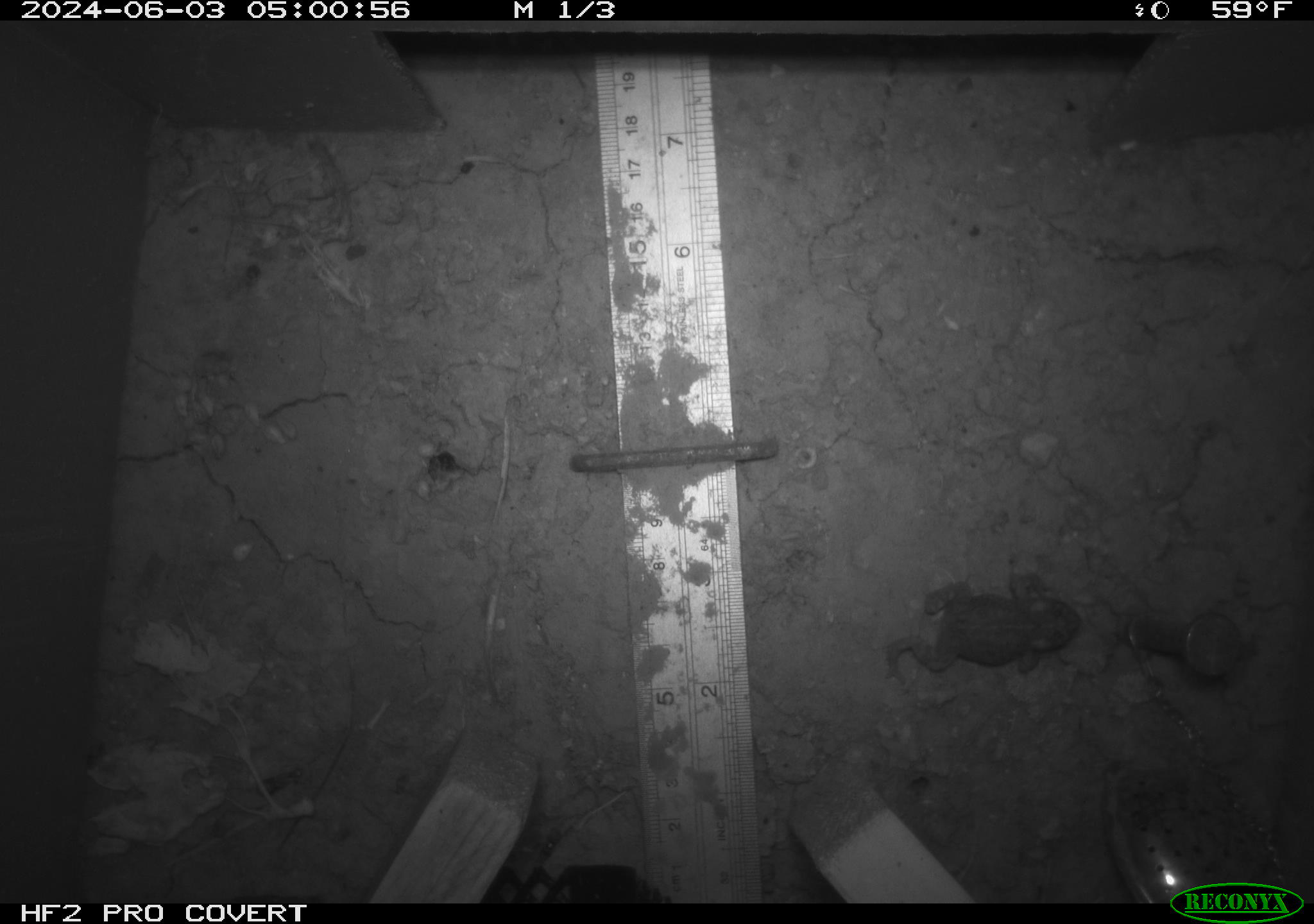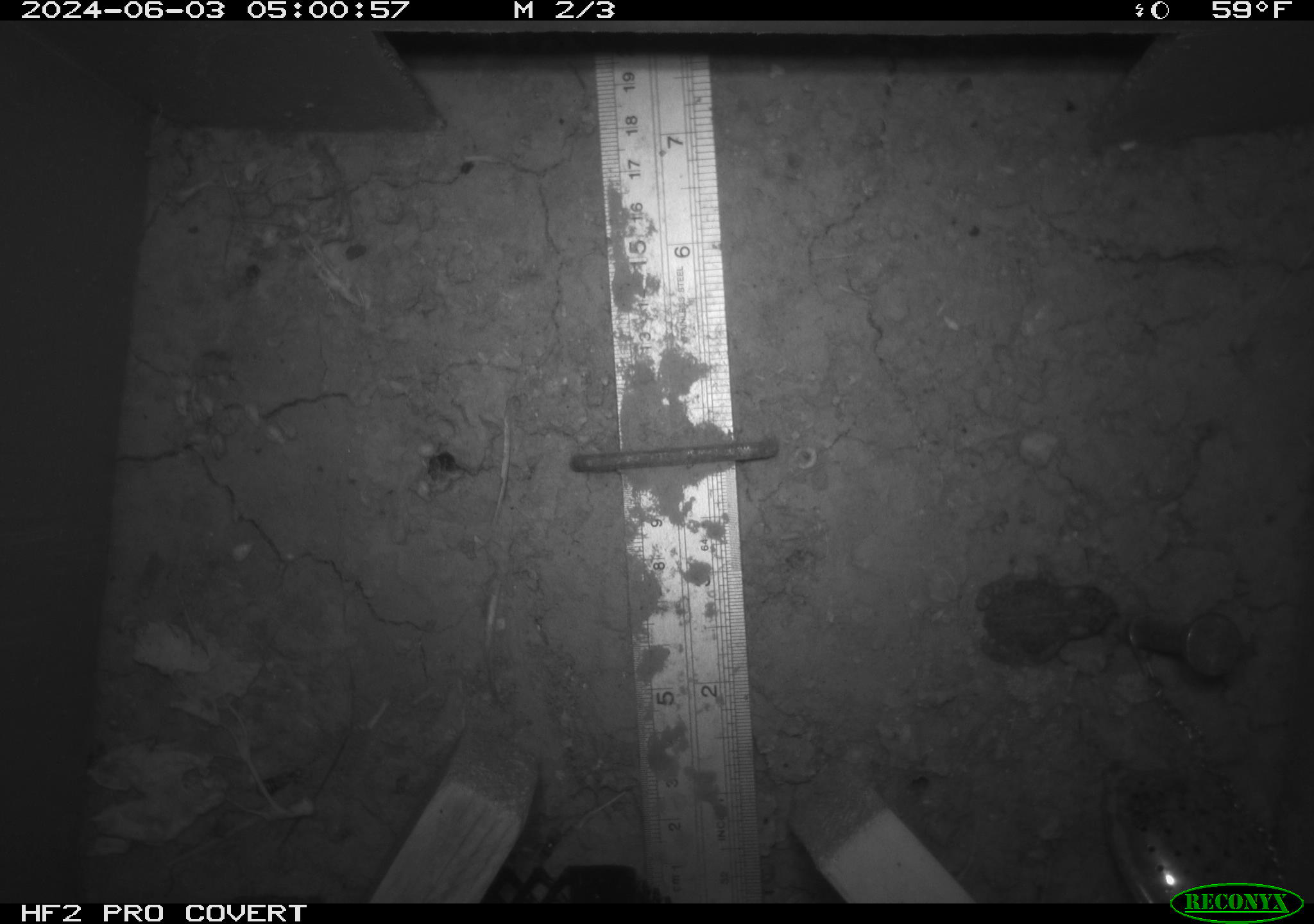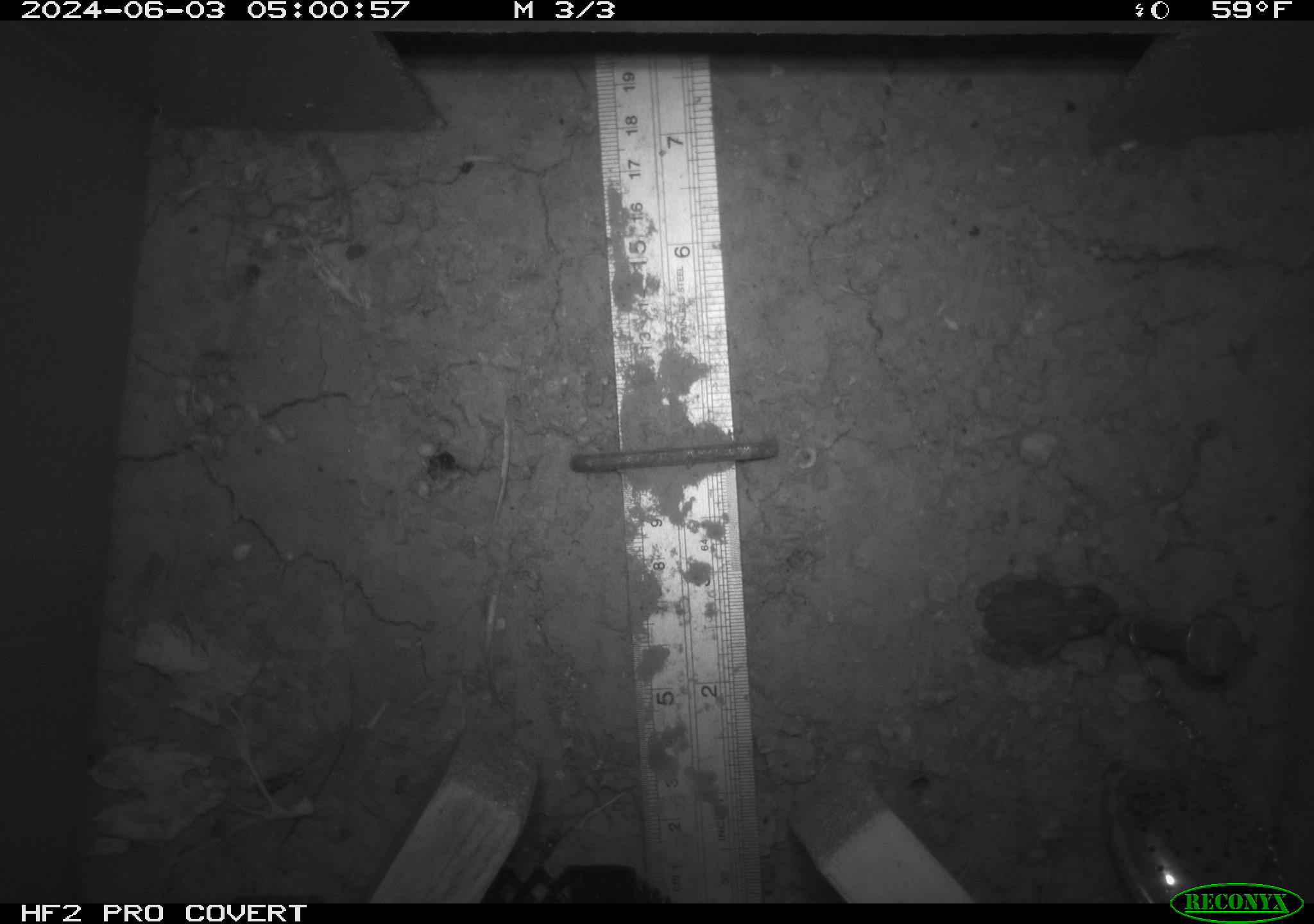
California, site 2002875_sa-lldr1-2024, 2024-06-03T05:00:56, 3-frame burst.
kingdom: Animalia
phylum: Chordata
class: Amphibia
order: Anura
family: Bufonidae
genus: Anaxyrus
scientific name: Anaxyrus boreas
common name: western toad